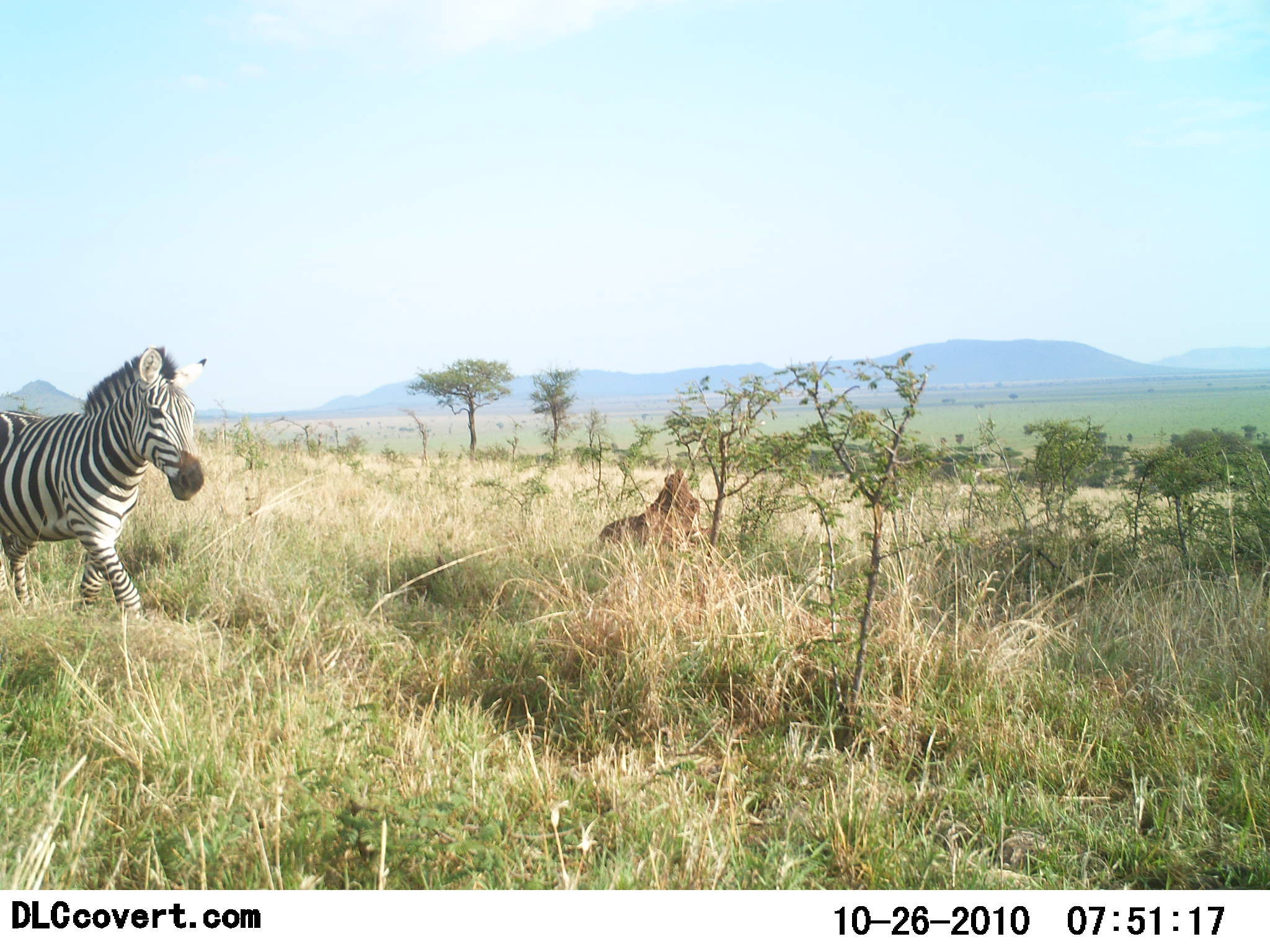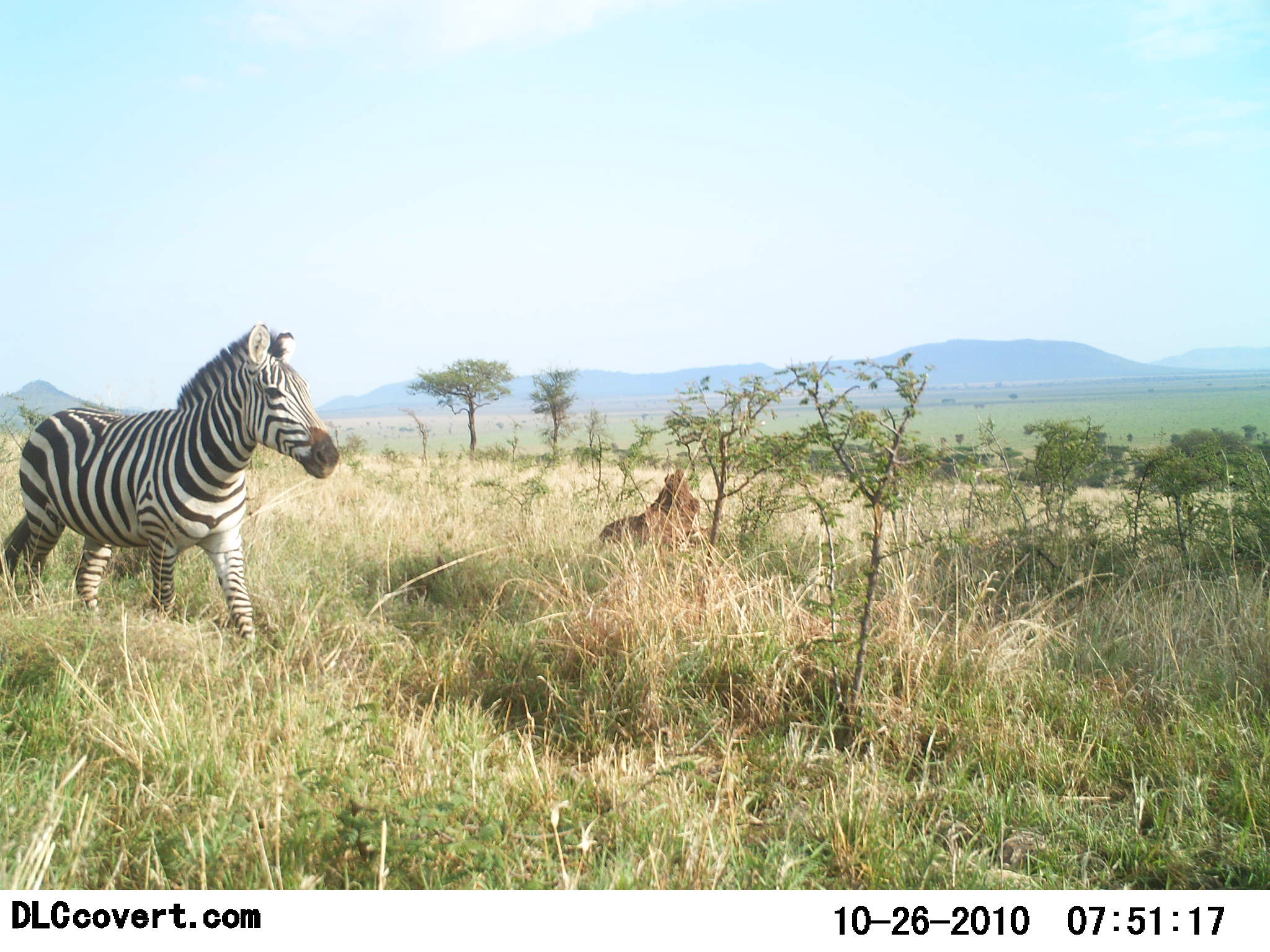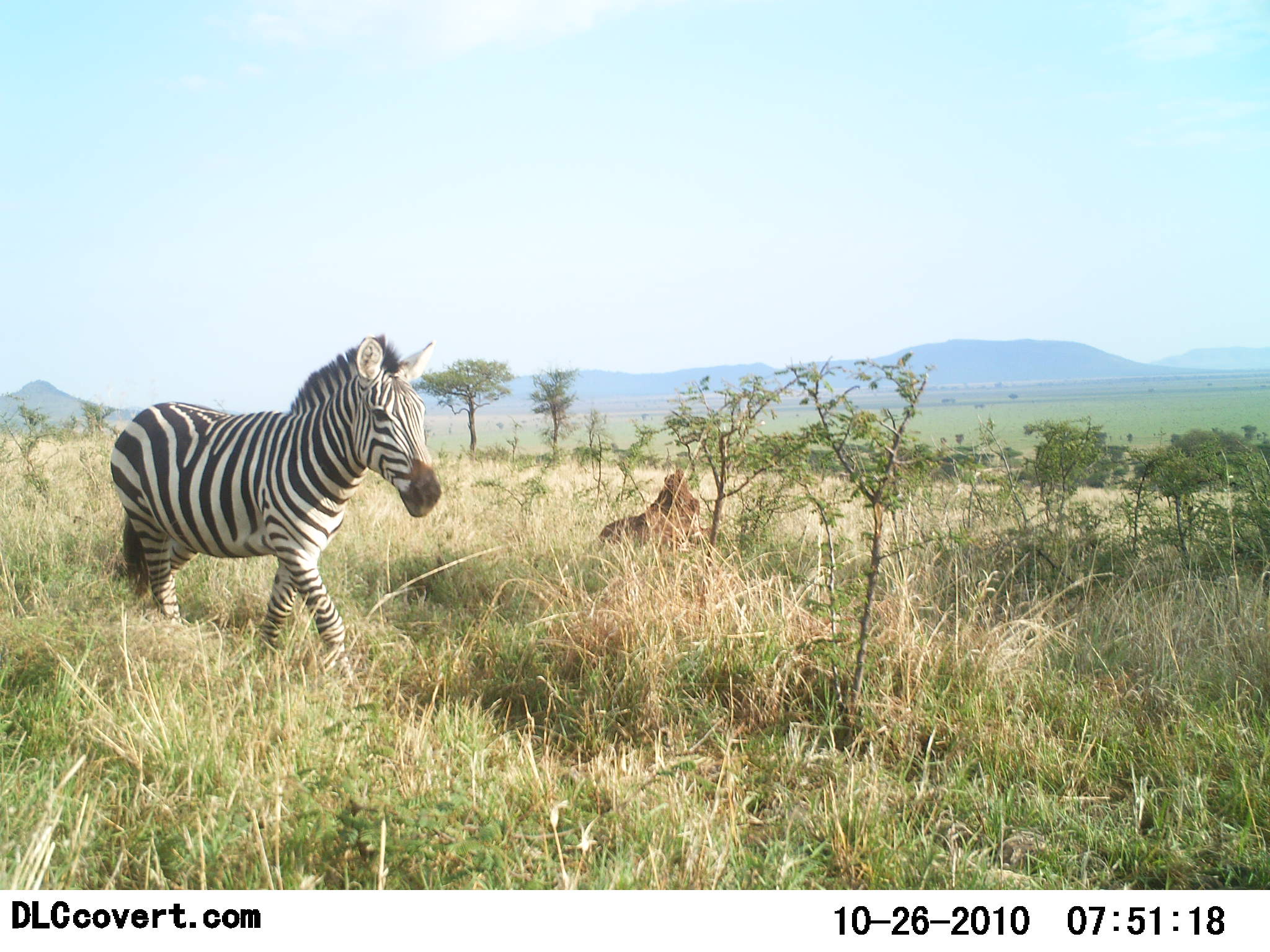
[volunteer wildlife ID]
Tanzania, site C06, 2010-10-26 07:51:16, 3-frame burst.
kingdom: Animalia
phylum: Chordata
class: Mammalia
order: Perissodactyla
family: Equidae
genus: Equus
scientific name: Equus quagga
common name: plains zebra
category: zebra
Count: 1.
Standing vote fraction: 0%.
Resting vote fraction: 0%.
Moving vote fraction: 100%.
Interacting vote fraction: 0%.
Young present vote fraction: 0%.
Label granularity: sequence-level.